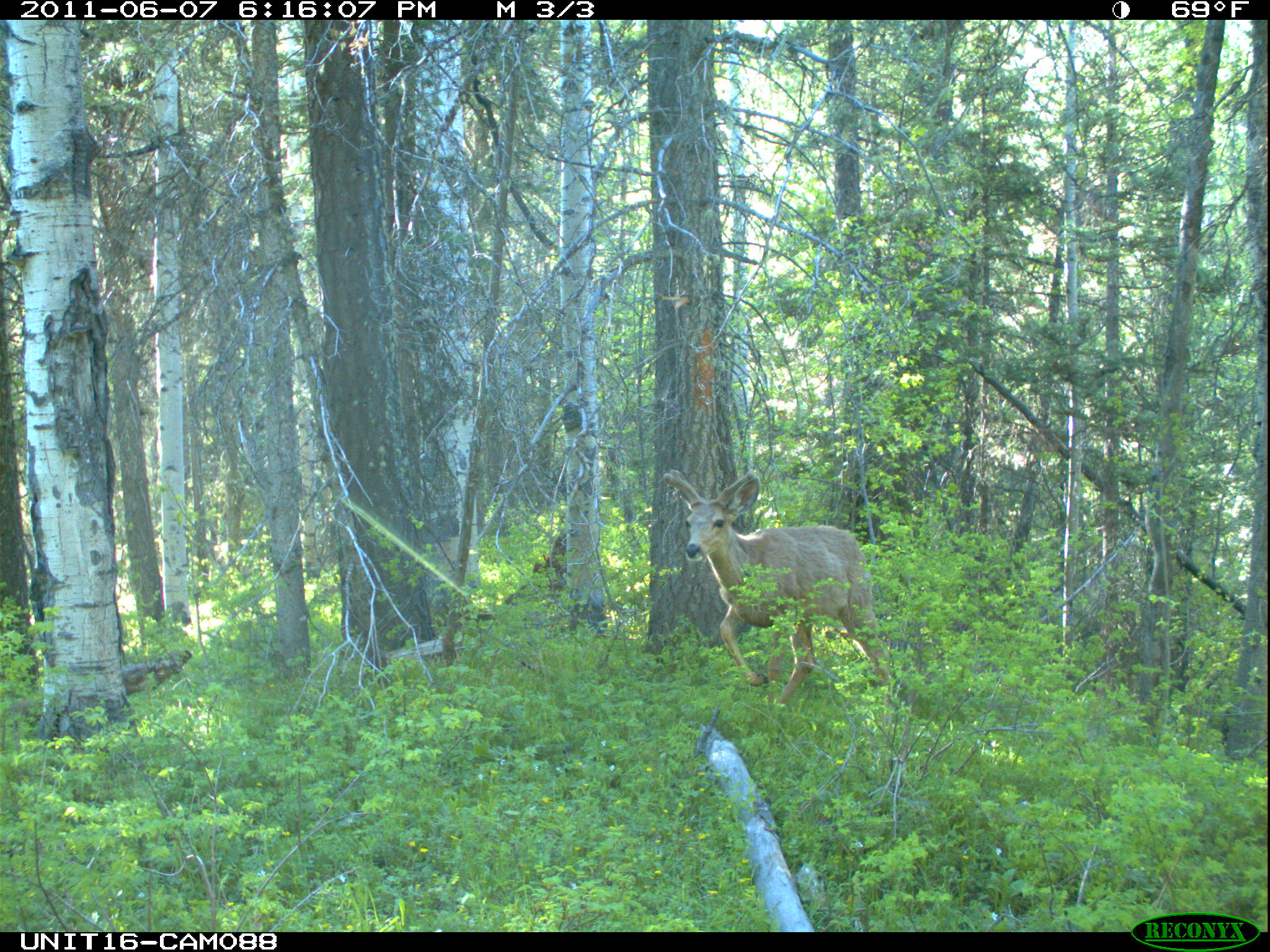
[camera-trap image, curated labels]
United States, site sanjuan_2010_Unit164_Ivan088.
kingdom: Animalia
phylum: Chordata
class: Mammalia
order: Artiodactyla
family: Cervidae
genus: Odocoileus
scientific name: Odocoileus hemionus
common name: mule deer